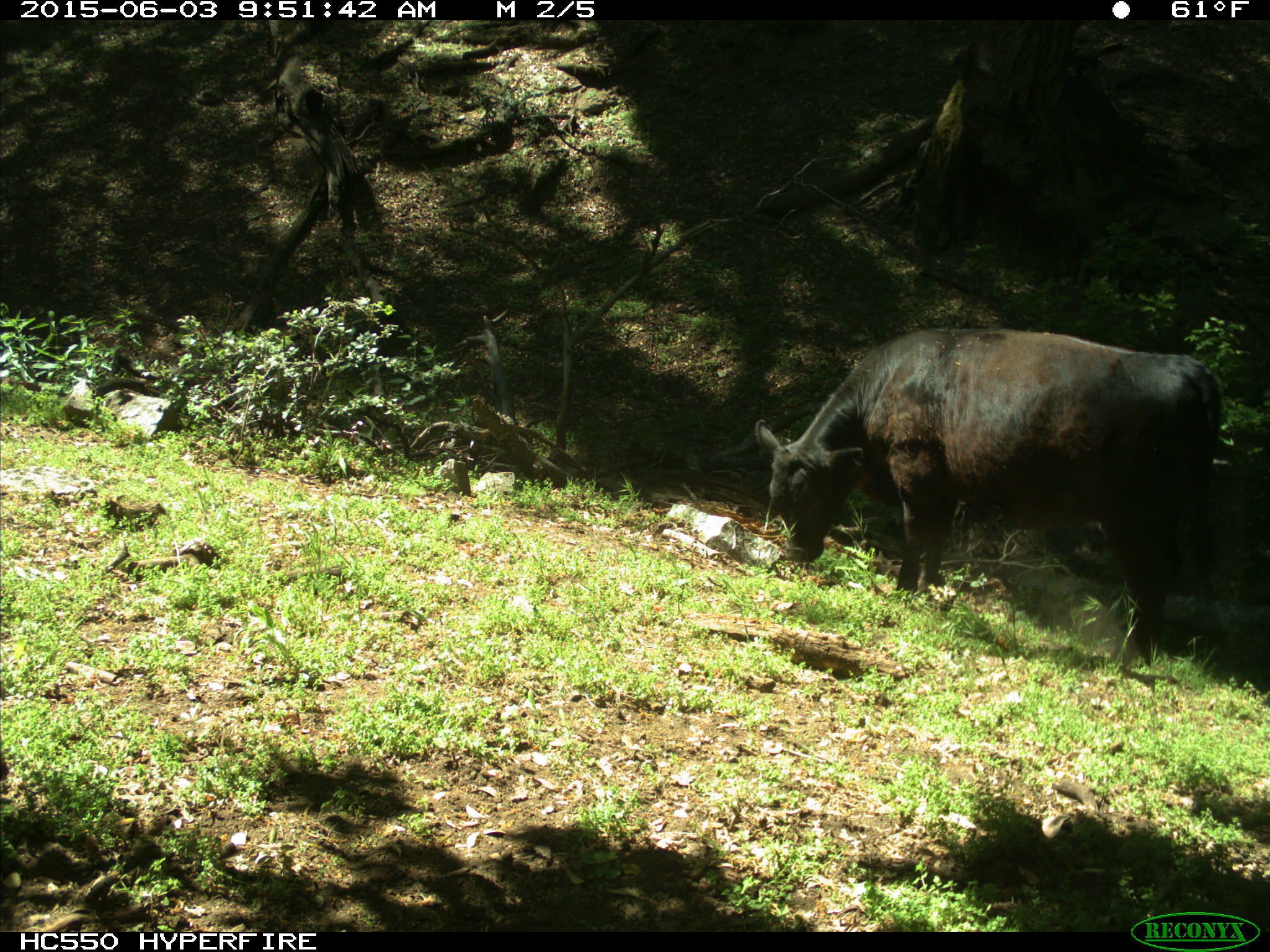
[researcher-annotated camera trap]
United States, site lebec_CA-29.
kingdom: Animalia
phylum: Chordata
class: Mammalia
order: Artiodactyla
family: Bovidae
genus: Bos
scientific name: Bos taurus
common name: domestic cow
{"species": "Bos taurus (domestic cow)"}